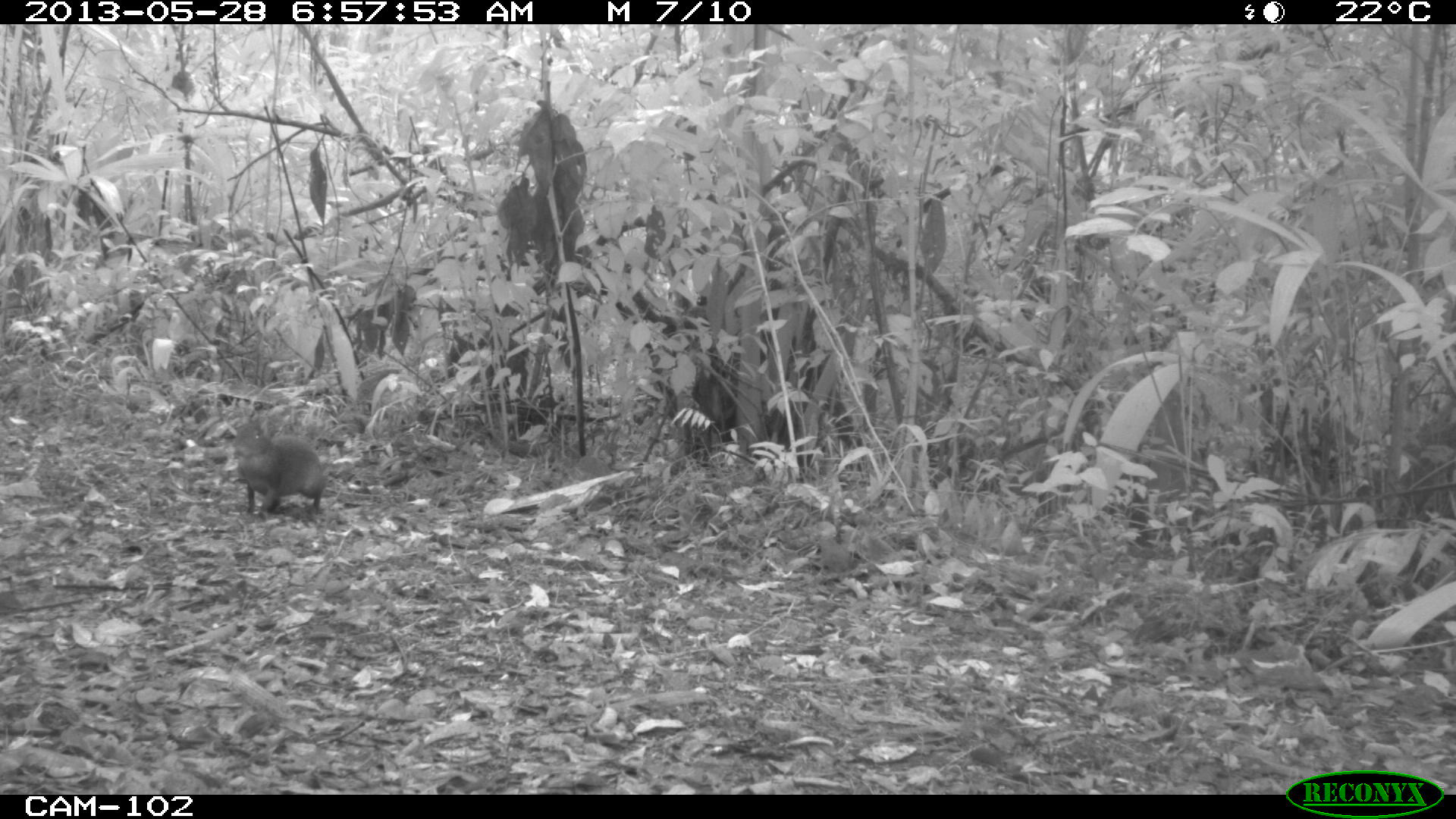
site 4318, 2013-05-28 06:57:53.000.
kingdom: Animalia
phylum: Chordata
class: Mammalia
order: Rodentia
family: Dasyproctidae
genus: Dasyprocta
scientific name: Dasyprocta punctata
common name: central american agouti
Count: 1.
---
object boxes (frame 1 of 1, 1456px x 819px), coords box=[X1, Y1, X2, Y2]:
dasyprocta punctata: box=[233, 419, 326, 518]